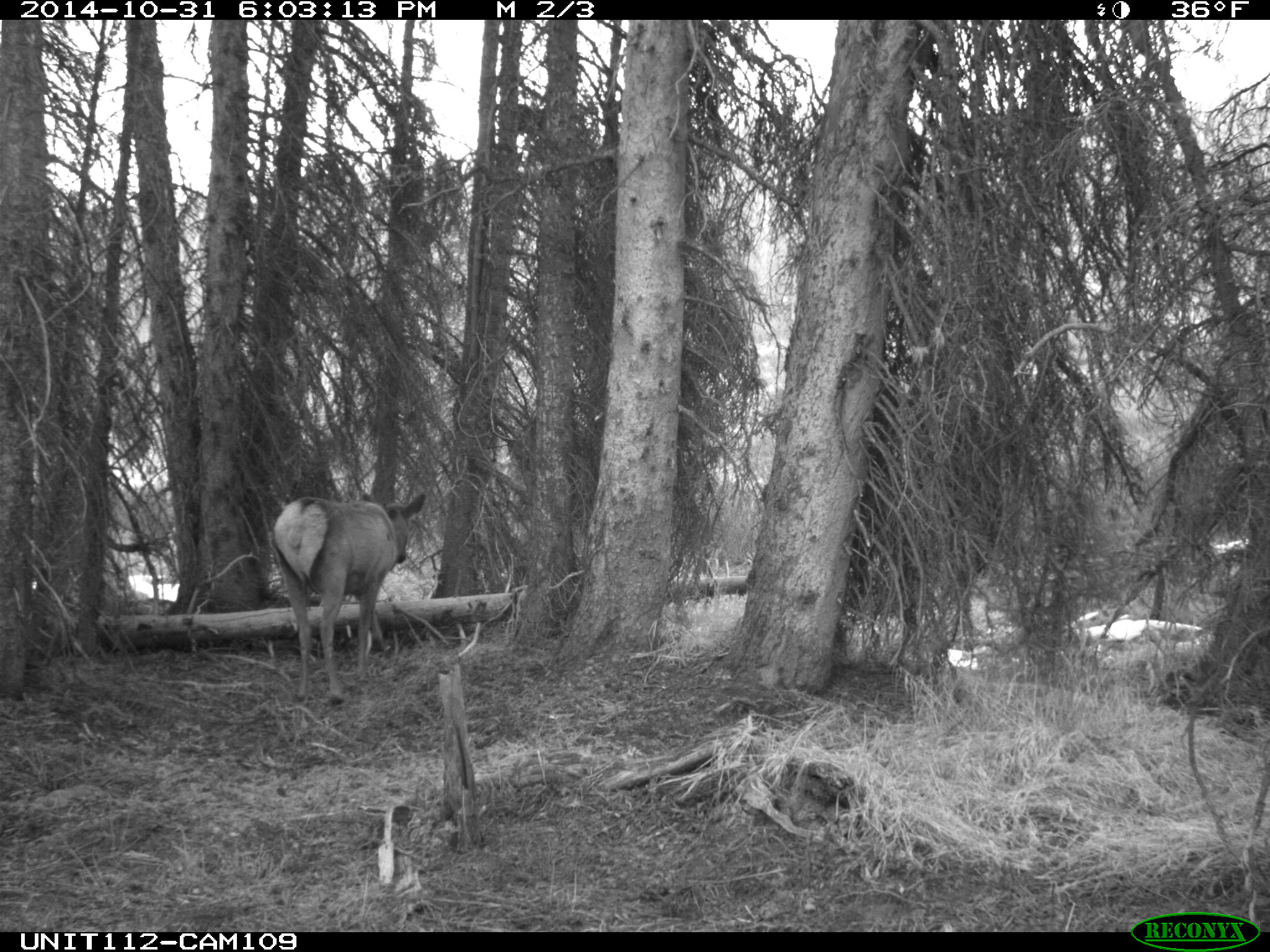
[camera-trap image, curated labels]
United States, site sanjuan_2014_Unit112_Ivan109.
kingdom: Animalia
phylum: Chordata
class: Mammalia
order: Artiodactyla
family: Cervidae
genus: Cervus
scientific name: Cervus elaphus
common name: red deer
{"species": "Cervus elaphus (red deer)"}